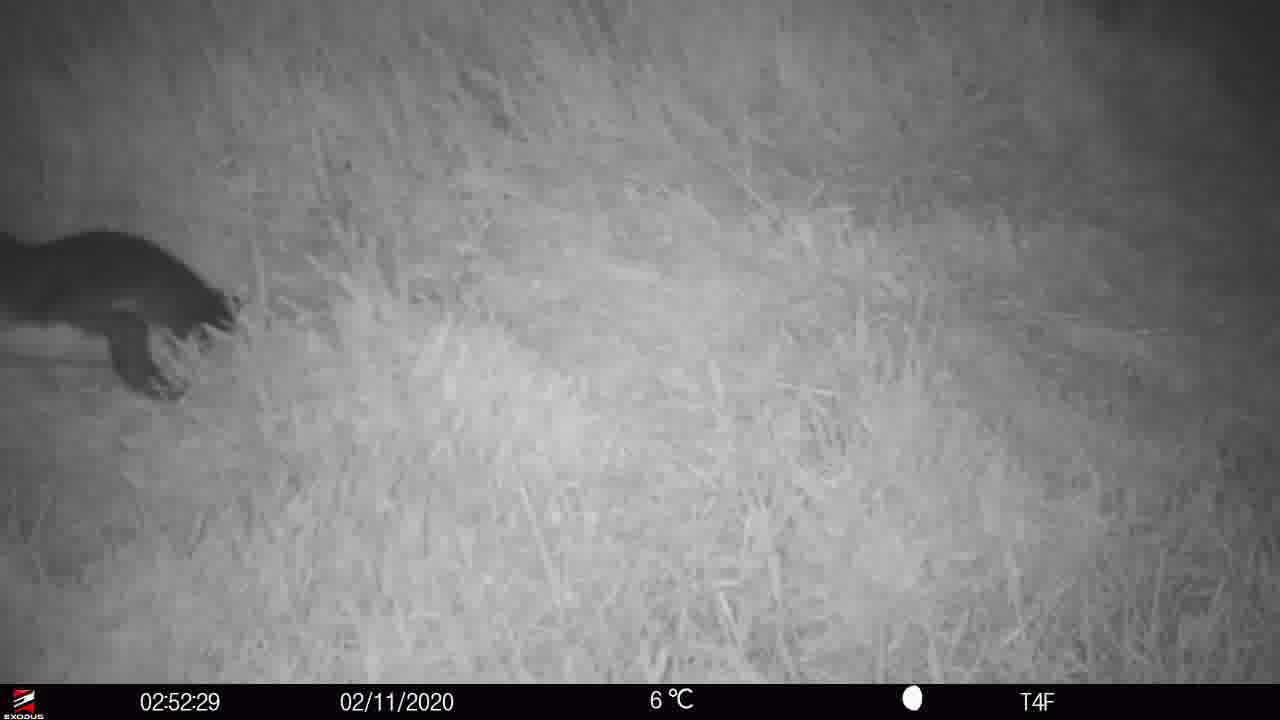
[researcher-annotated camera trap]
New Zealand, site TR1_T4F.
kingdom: Animalia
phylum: Chordata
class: Aves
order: Sphenisciformes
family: Spheniscidae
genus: Eudyptula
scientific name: Eudyptula minor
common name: little blue penguin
Little blue penguin (Eudyptula minor).